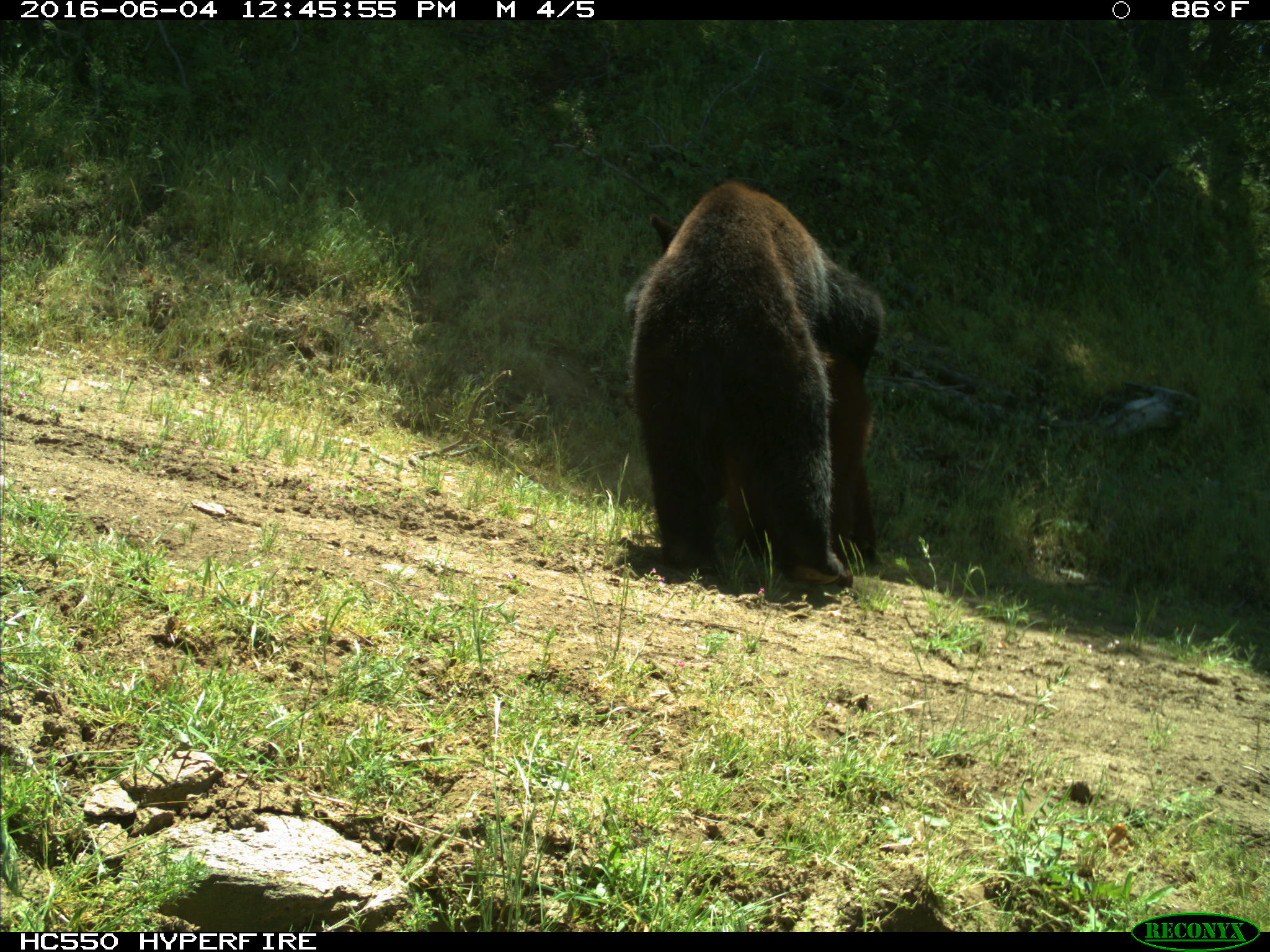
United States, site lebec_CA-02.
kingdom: Animalia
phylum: Chordata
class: Mammalia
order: Carnivora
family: Ursidae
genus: Ursus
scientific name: Ursus americanus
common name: american black bear